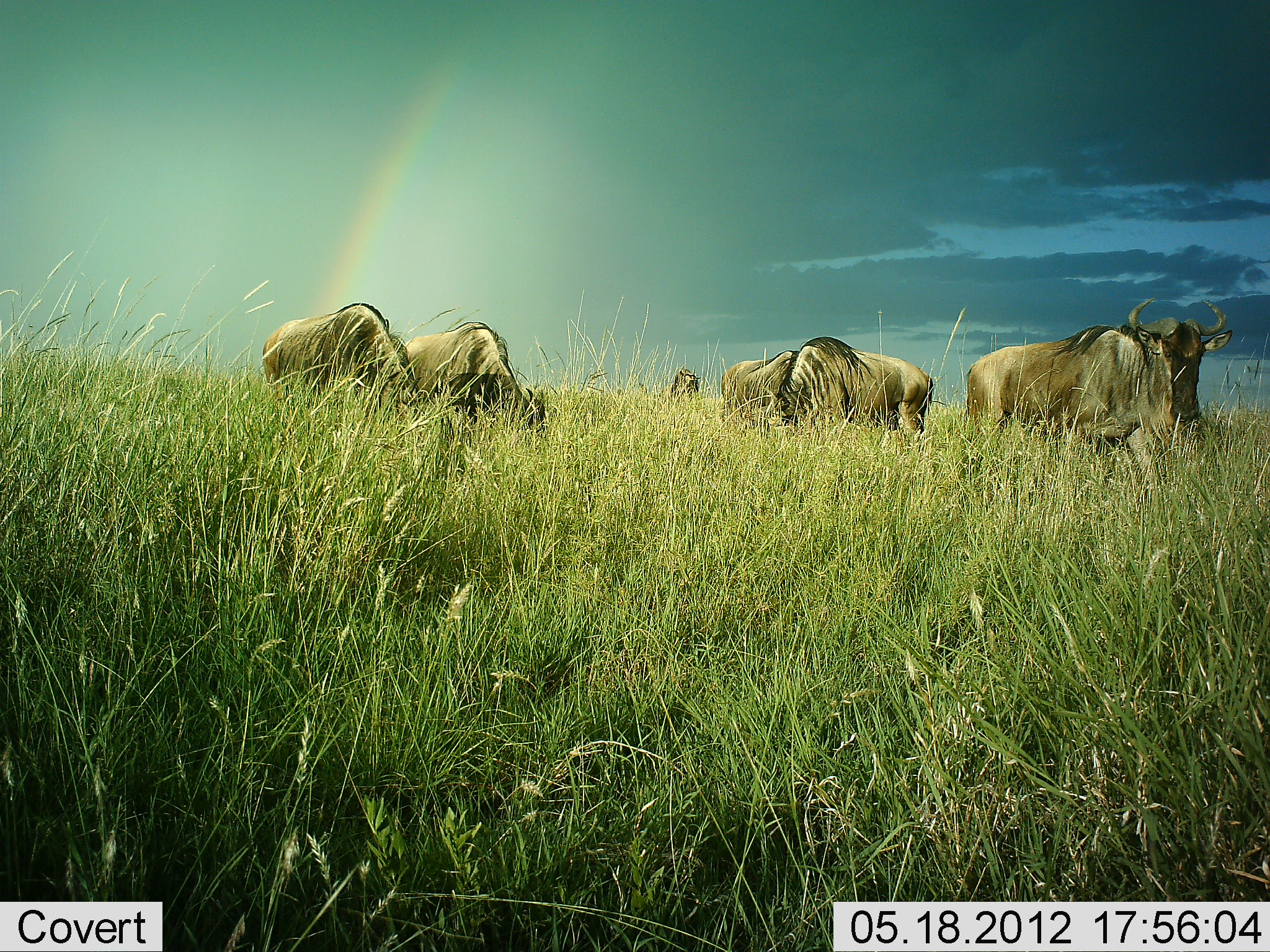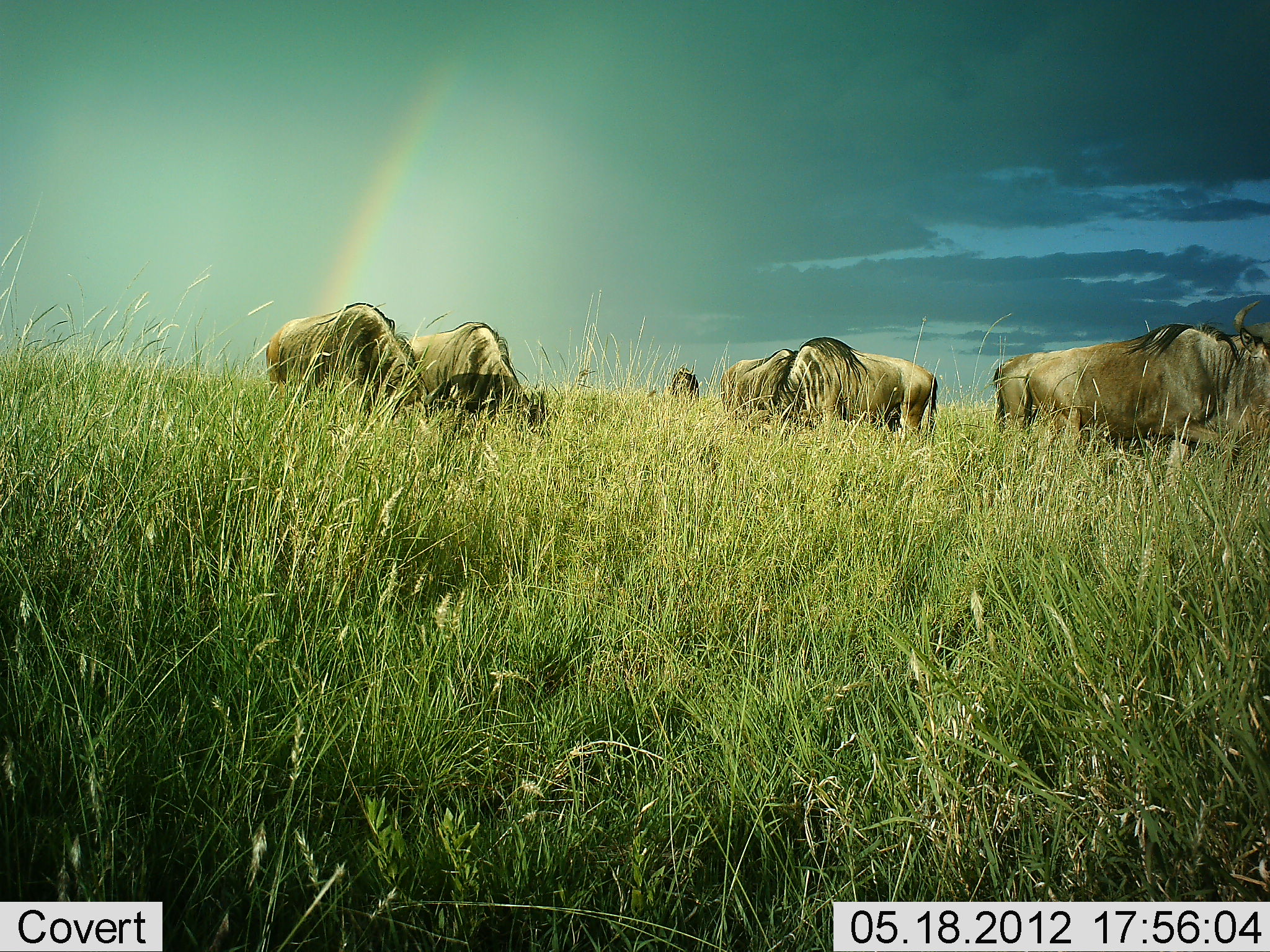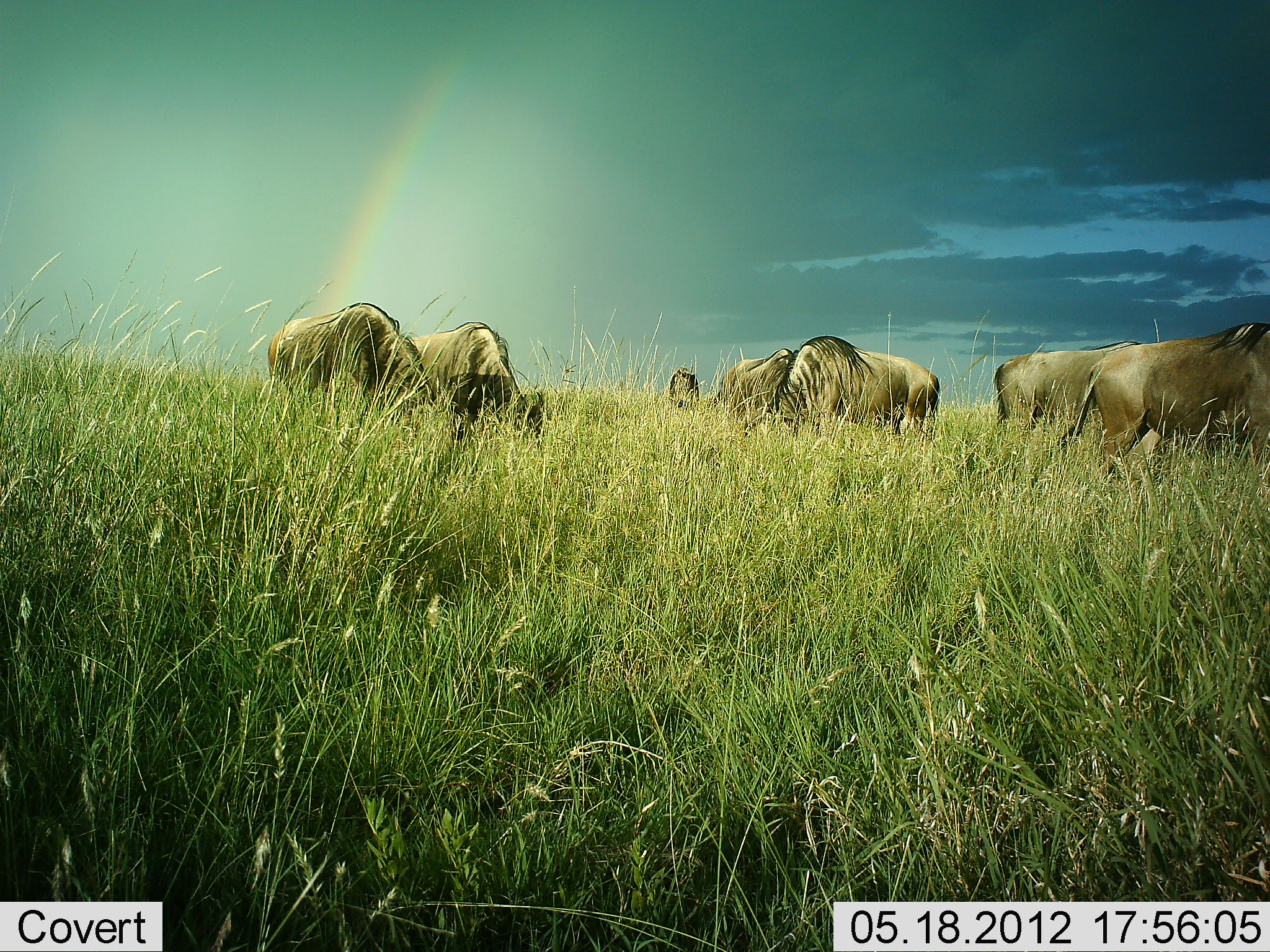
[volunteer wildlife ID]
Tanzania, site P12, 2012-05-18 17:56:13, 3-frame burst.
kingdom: Animalia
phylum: Chordata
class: Mammalia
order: Artiodactyla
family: Bovidae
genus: Connochaetes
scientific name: Connochaetes taurinus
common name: blue wildebeest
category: wildebeest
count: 7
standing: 40%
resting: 0%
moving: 30%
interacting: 0%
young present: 0%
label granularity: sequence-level